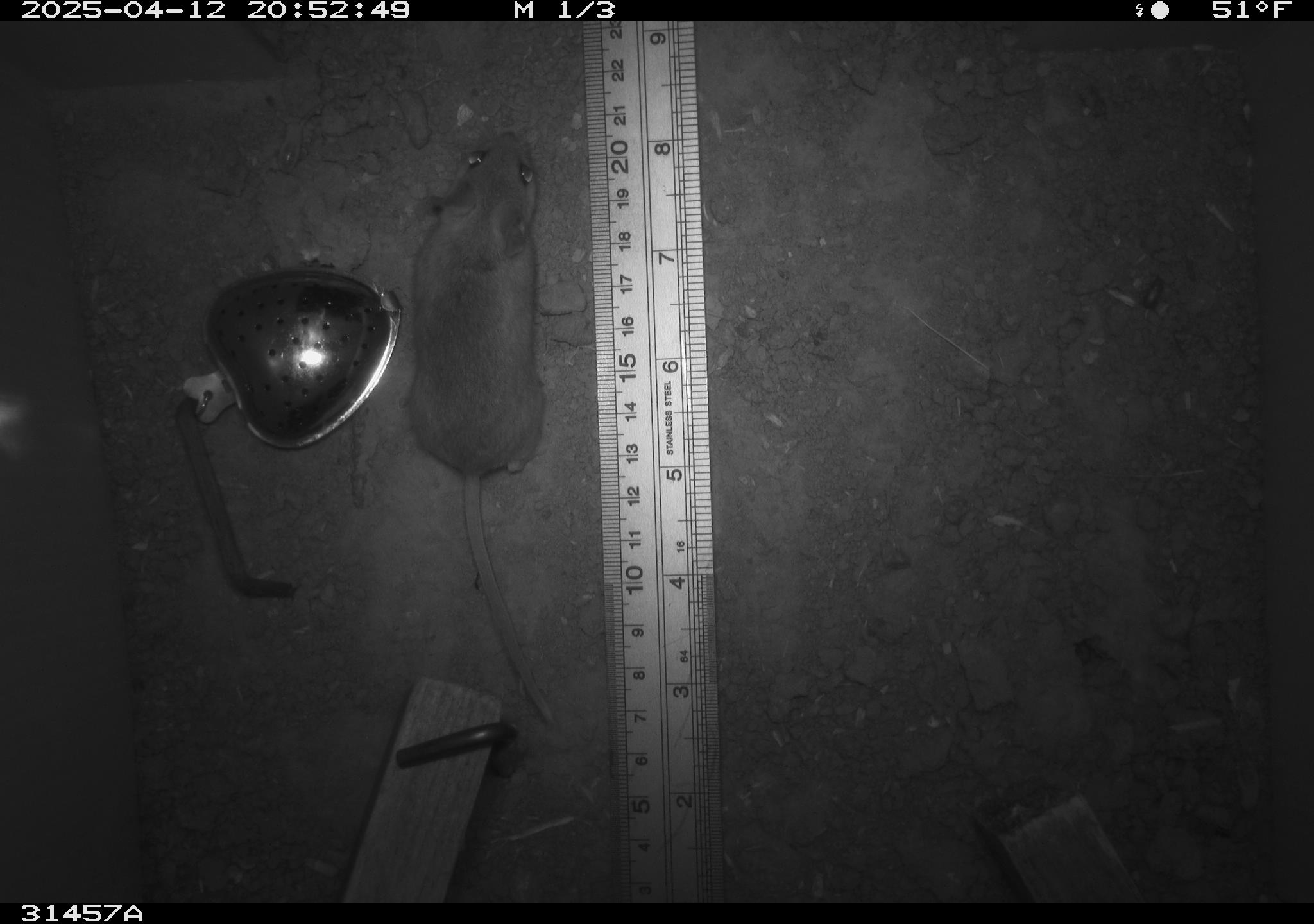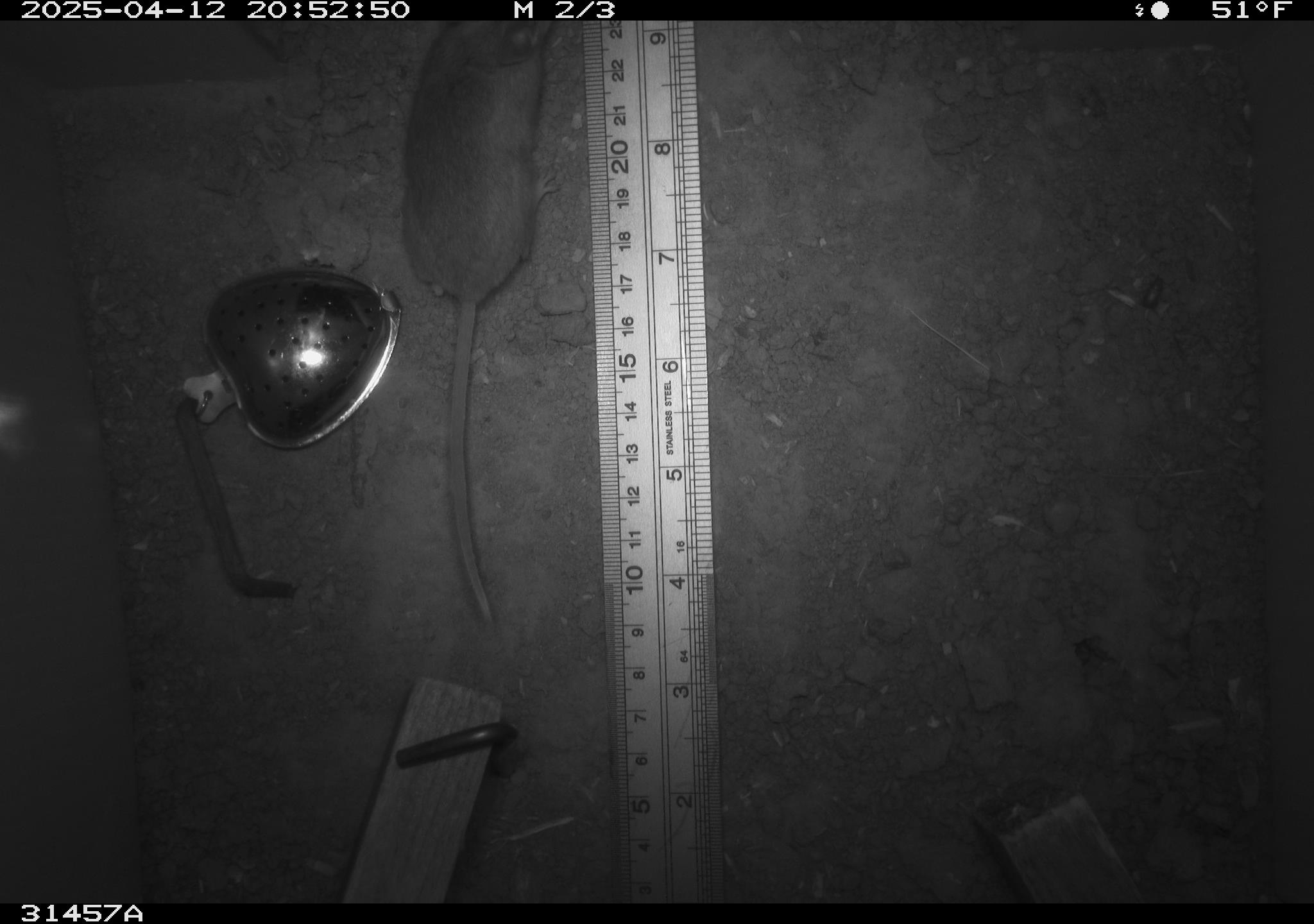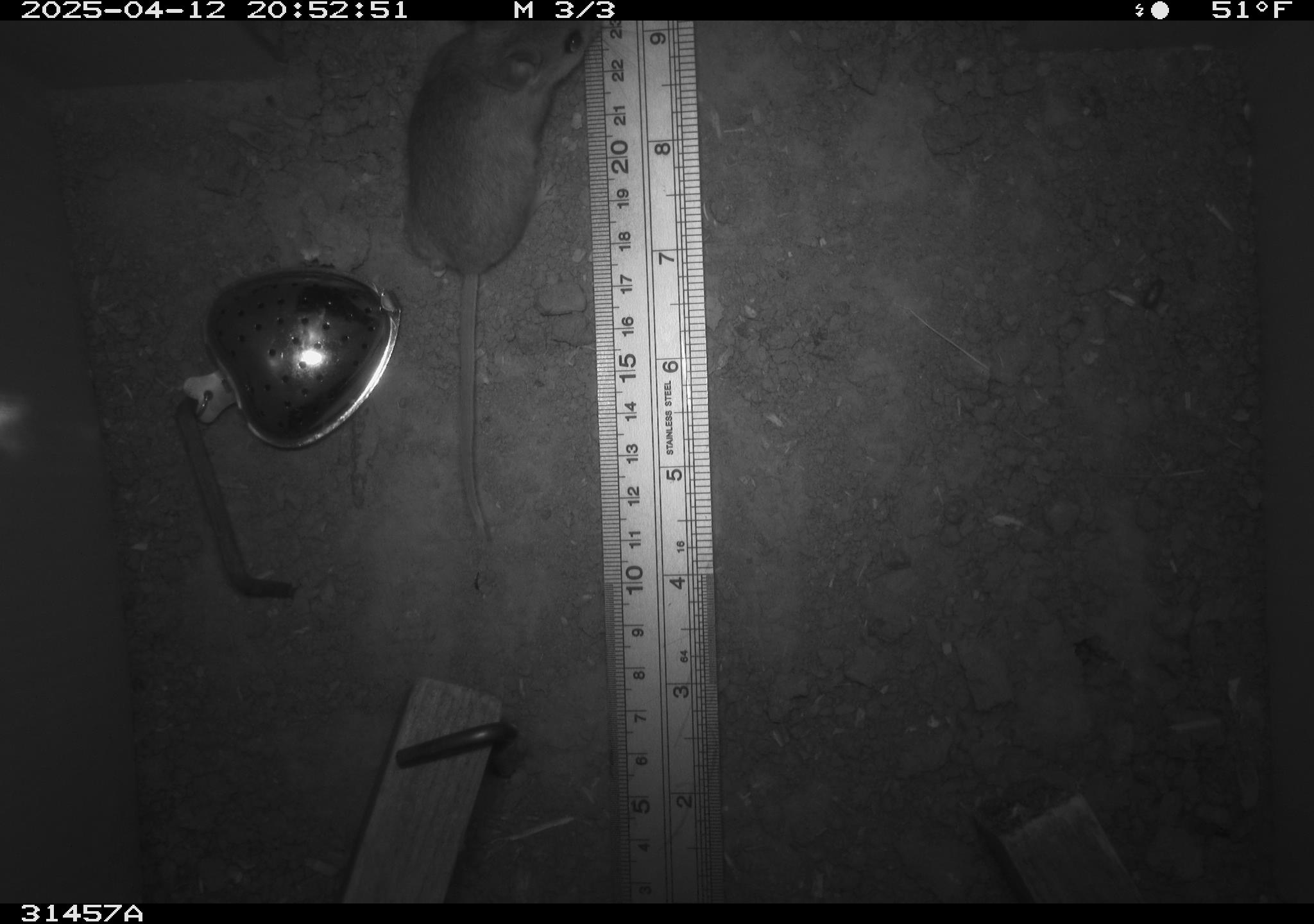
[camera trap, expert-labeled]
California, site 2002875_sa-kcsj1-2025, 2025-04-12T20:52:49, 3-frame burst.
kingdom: Animalia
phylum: Chordata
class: Mammalia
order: Rodentia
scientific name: Rodentia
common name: rodent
Rodent (Rodentia).